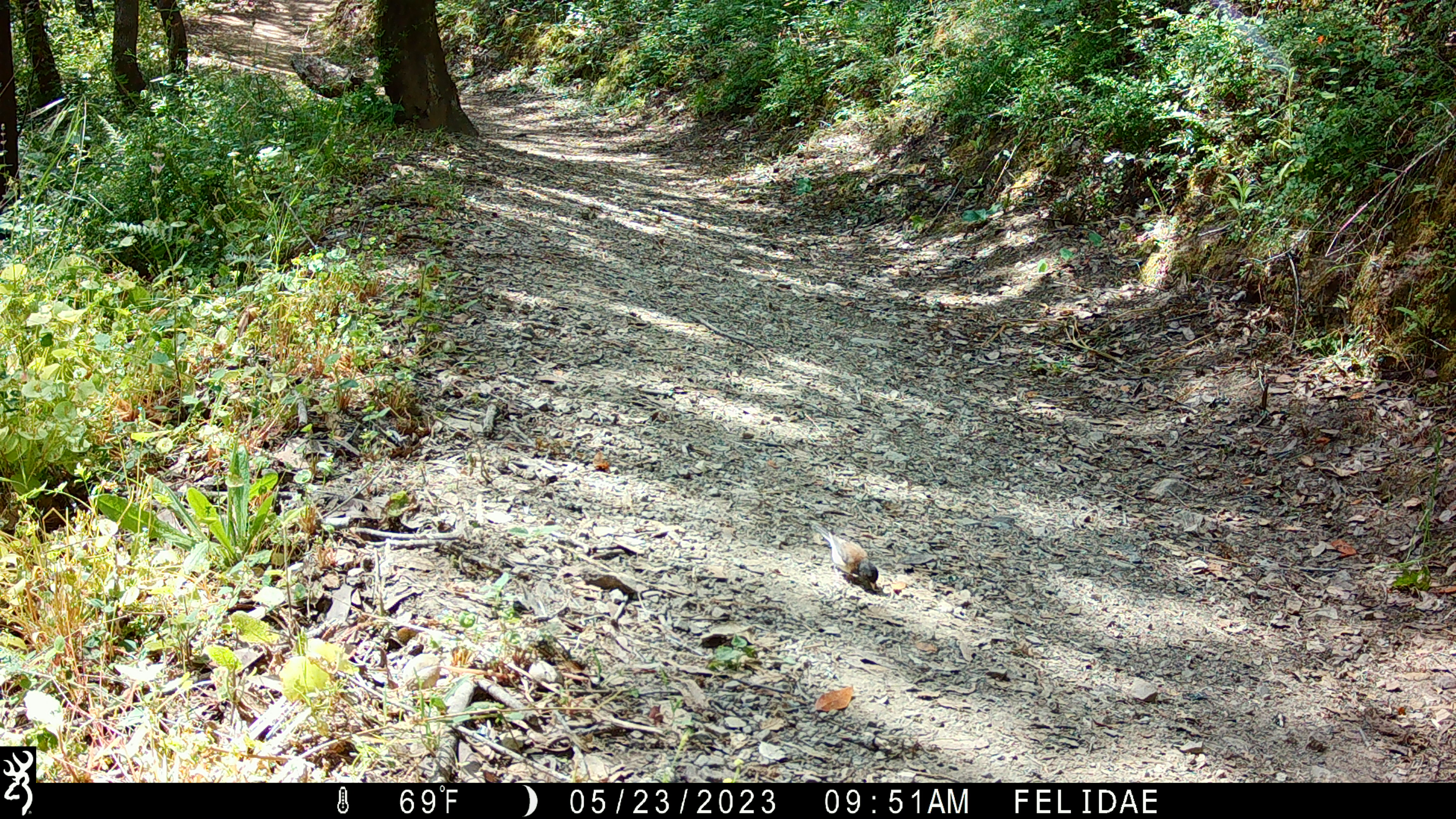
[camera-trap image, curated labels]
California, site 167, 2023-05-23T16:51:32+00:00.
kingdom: Animalia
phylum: Chordata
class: Aves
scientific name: Aves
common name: bird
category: unknown bird